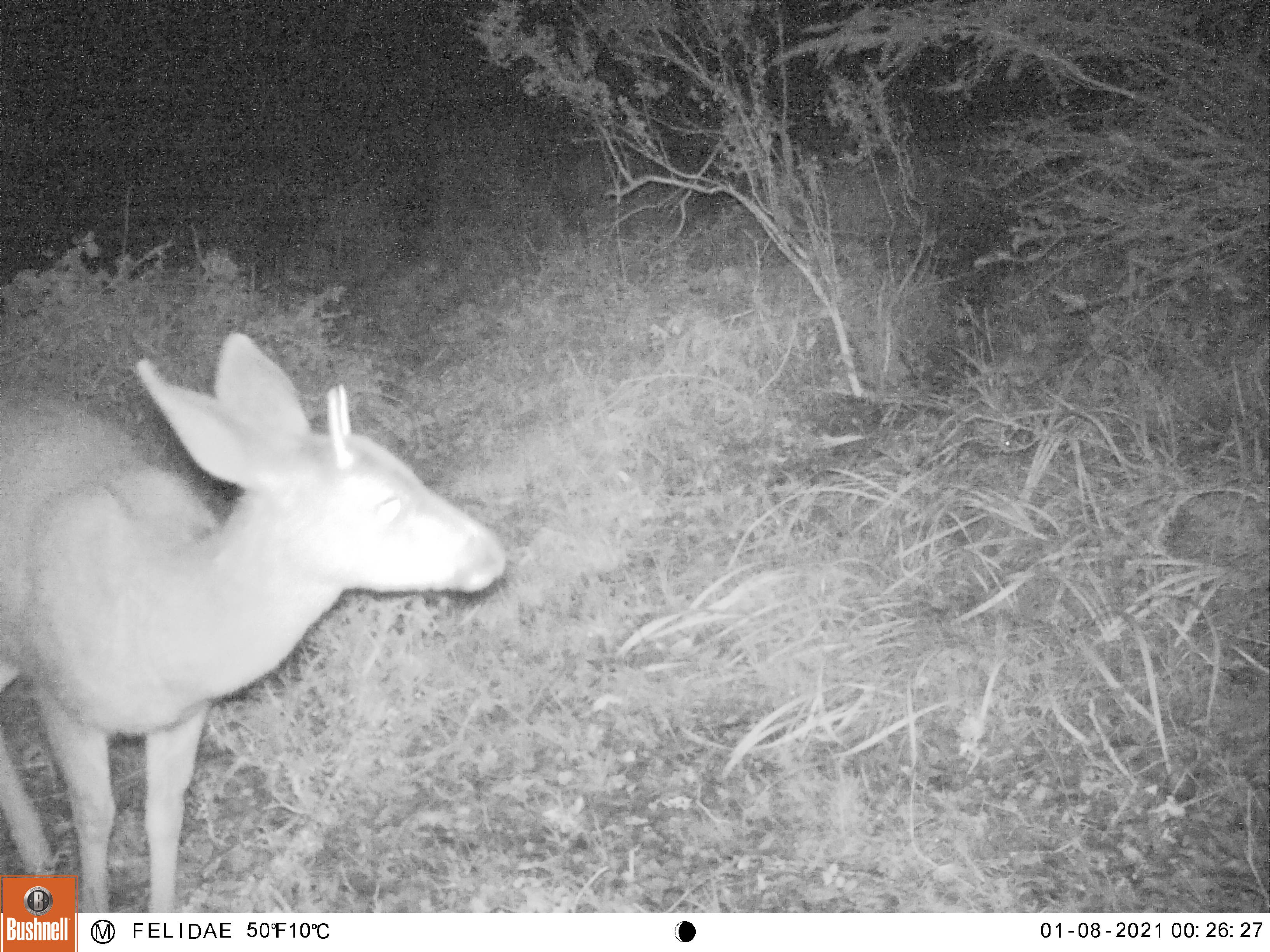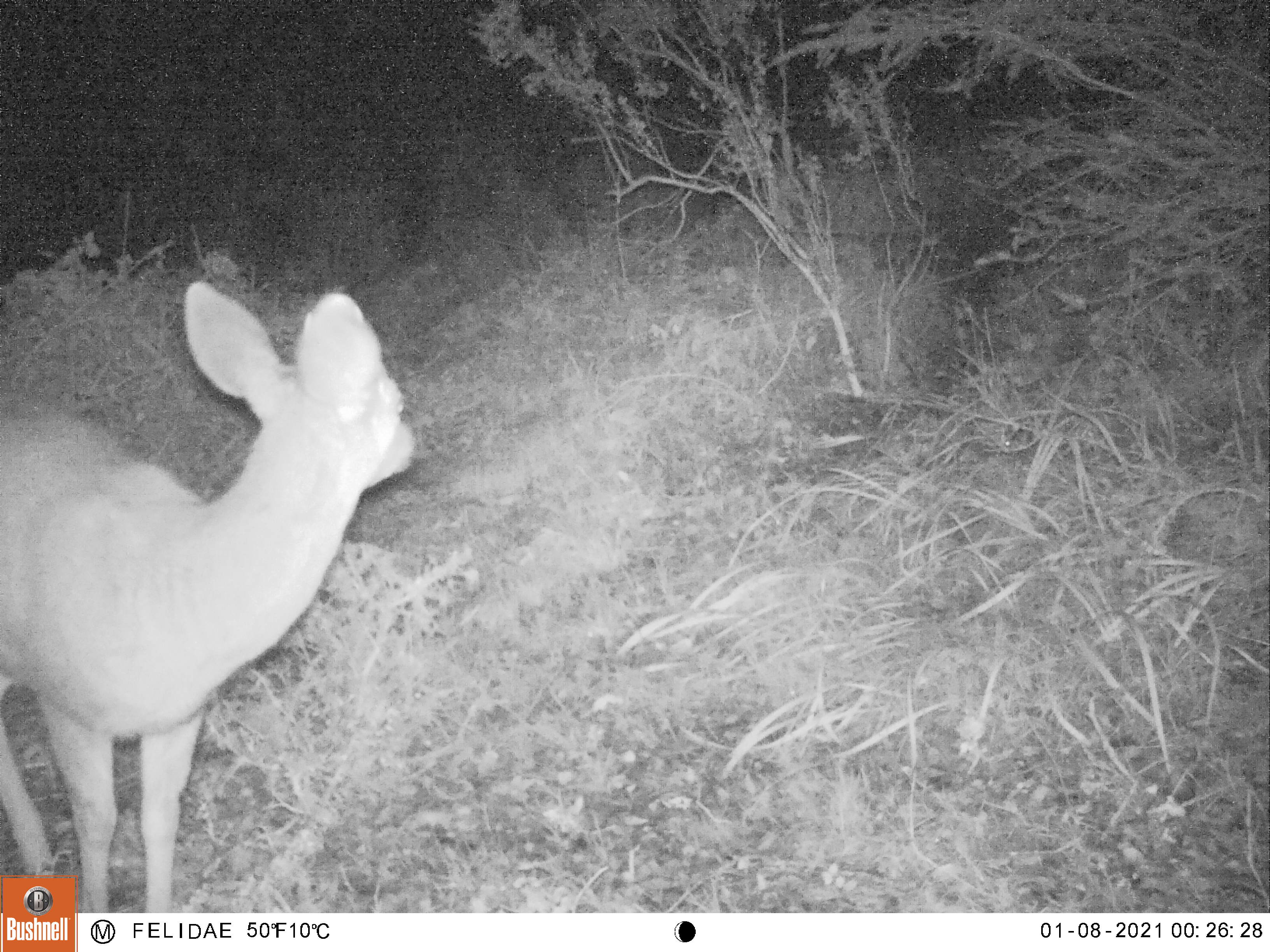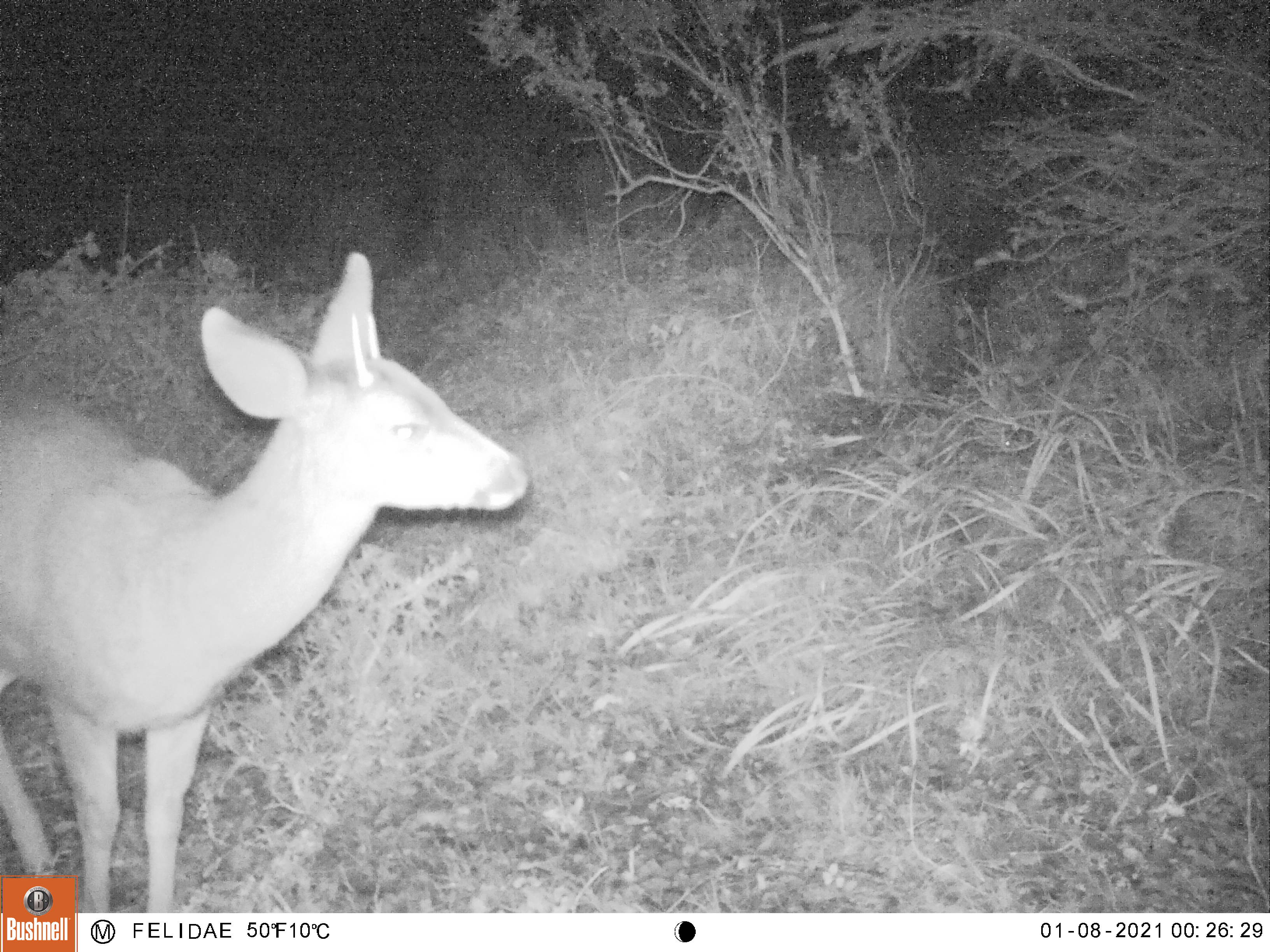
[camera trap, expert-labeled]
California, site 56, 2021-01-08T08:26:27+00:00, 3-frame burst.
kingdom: Animalia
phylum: Chordata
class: Mammalia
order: Artiodactyla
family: Cervidae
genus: Odocoileus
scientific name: Odocoileus hemionus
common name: mule deer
Mule deer (Odocoileus hemionus).